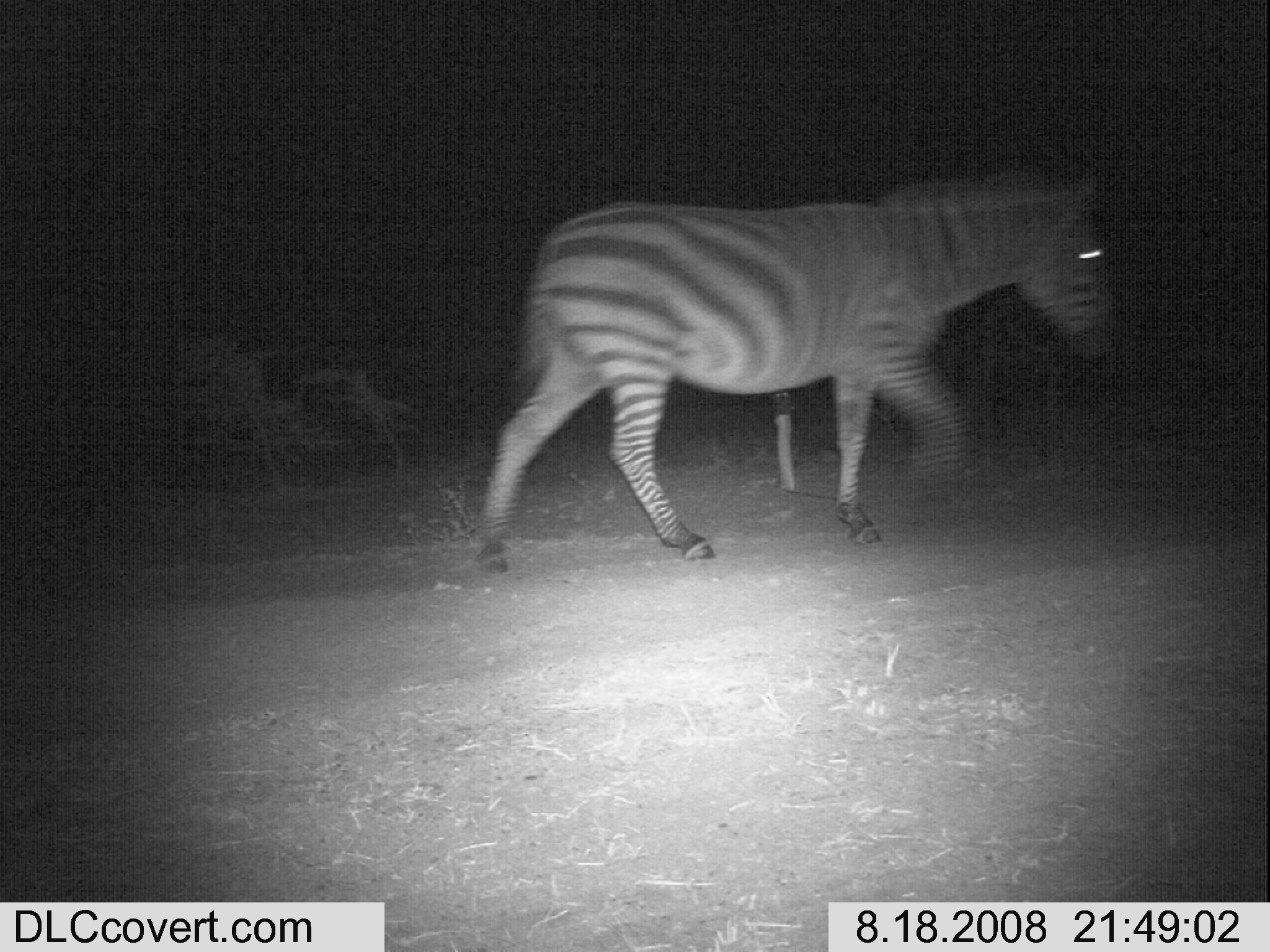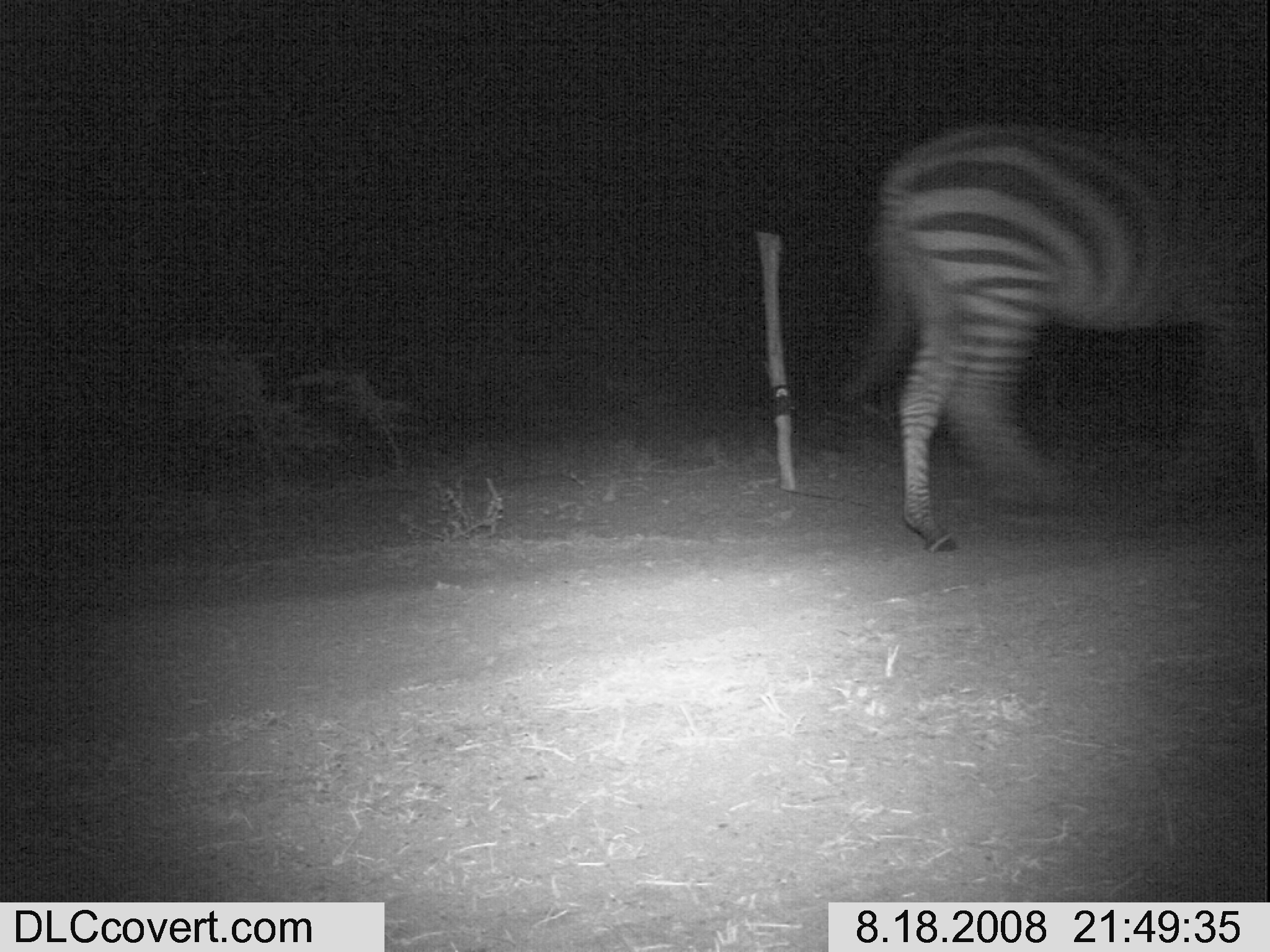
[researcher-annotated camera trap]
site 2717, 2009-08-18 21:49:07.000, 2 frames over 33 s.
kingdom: Animalia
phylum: Chordata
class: Mammalia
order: Perissodactyla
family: Equidae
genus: Equus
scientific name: Equus quagga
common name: plains zebra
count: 1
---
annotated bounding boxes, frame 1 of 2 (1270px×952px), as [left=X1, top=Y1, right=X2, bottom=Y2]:
equus quagga: [left=468, top=179, right=1125, bottom=573]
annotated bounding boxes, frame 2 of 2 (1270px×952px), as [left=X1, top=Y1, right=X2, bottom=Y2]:
equus quagga: [left=840, top=117, right=1268, bottom=553]